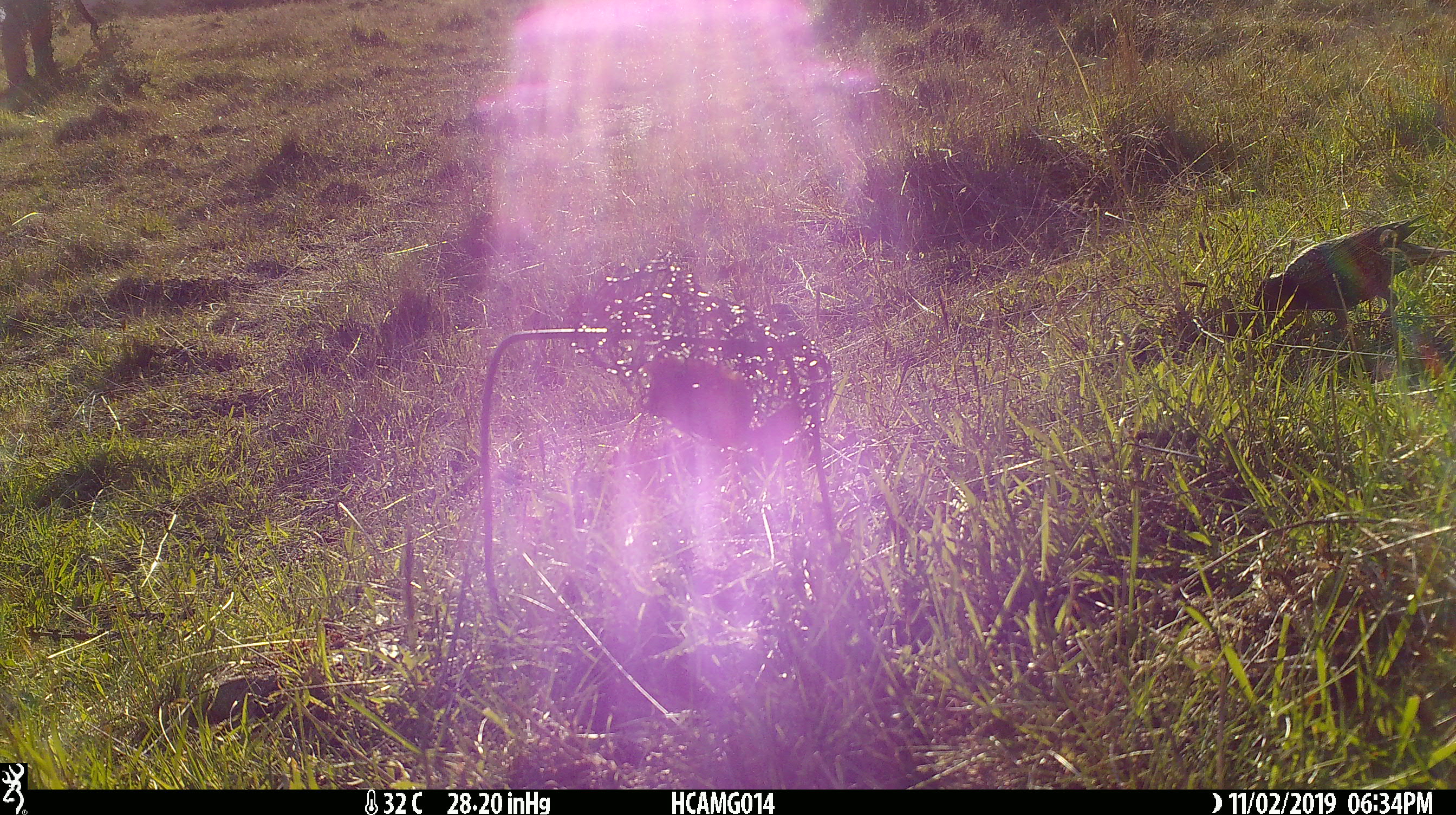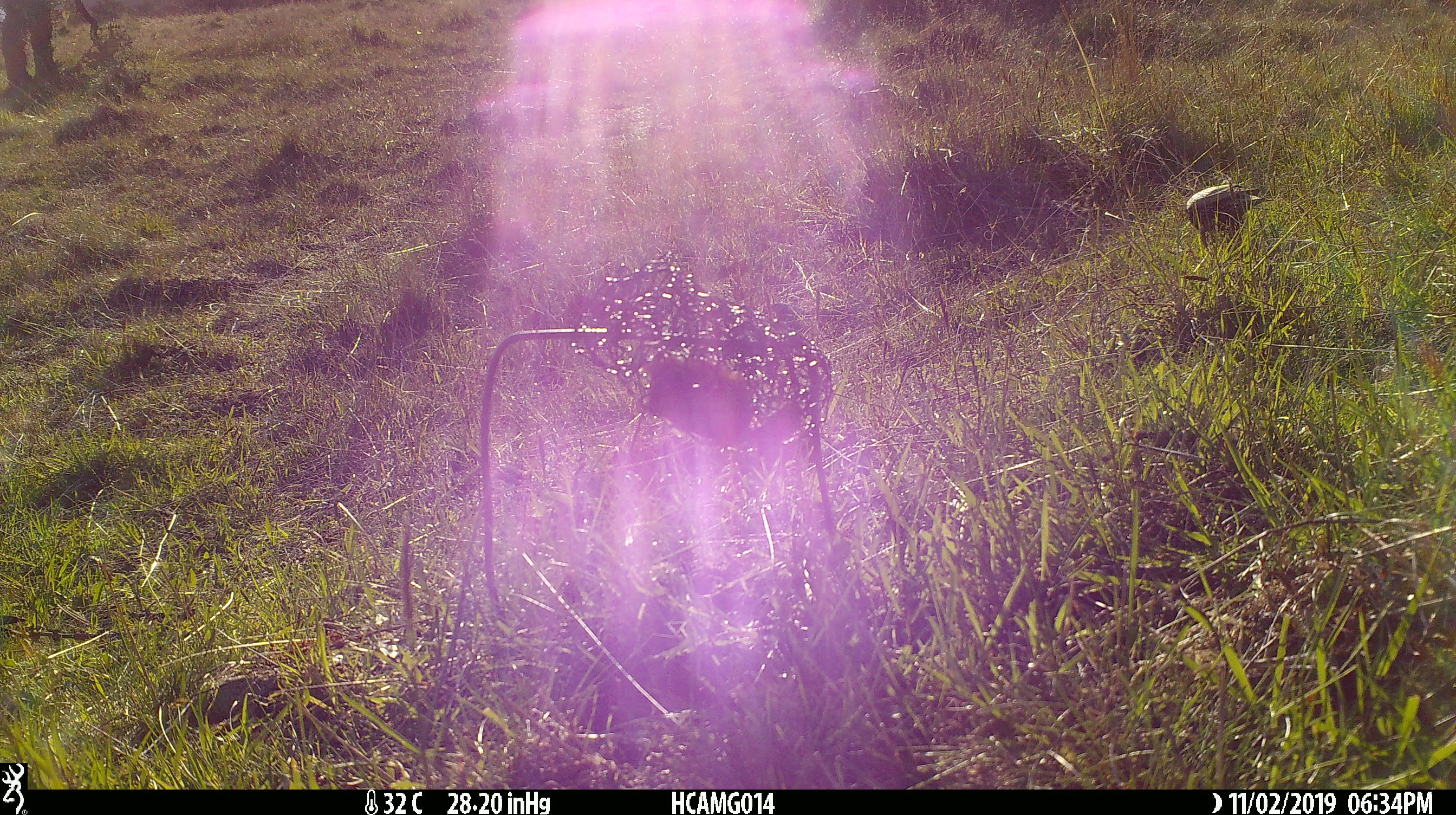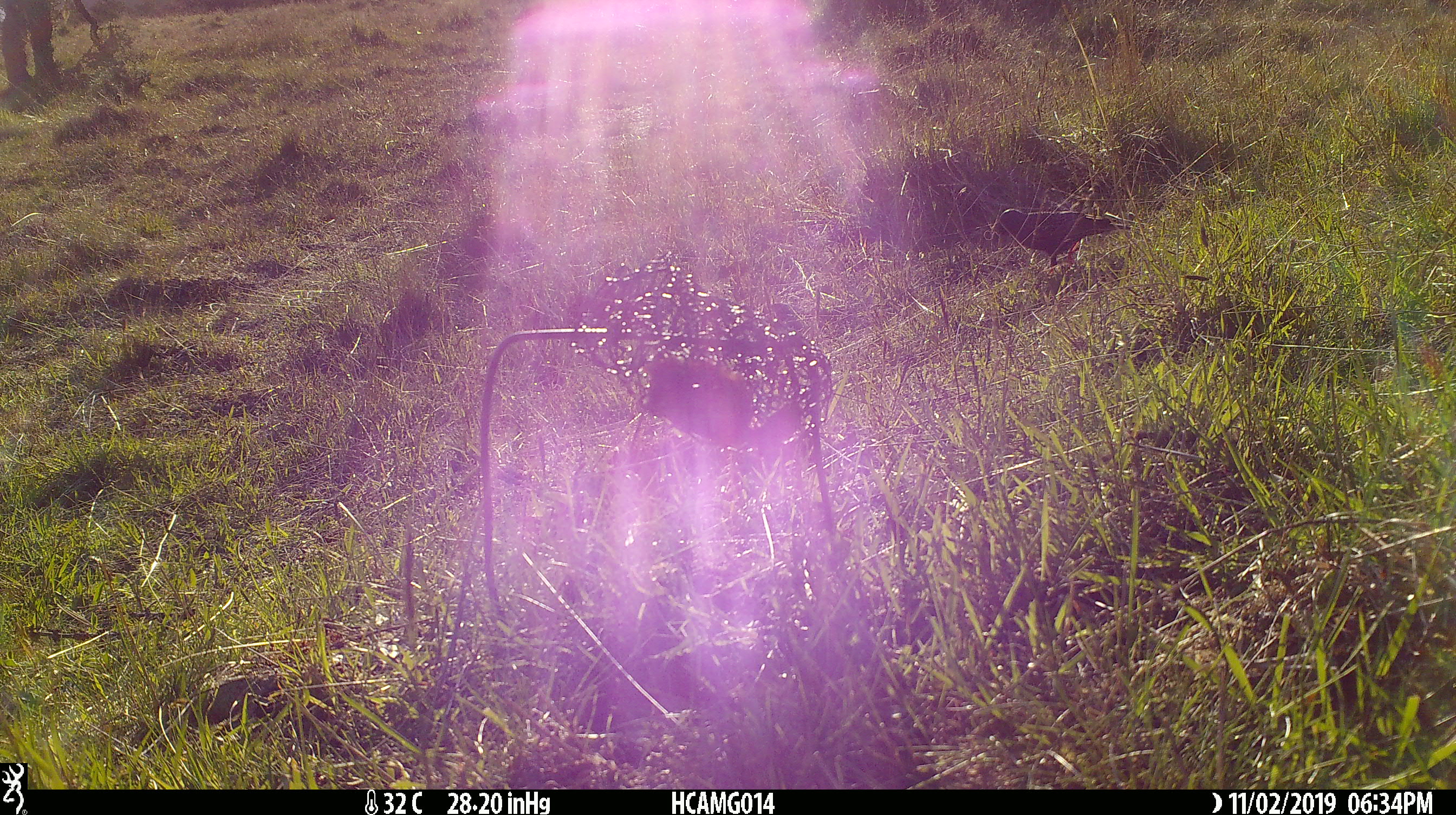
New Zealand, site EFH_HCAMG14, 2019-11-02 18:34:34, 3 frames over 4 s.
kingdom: Animalia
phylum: Chordata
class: Aves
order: Passeriformes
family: Sturnidae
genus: Sturnus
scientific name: Sturnus vulgaris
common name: european starling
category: starling